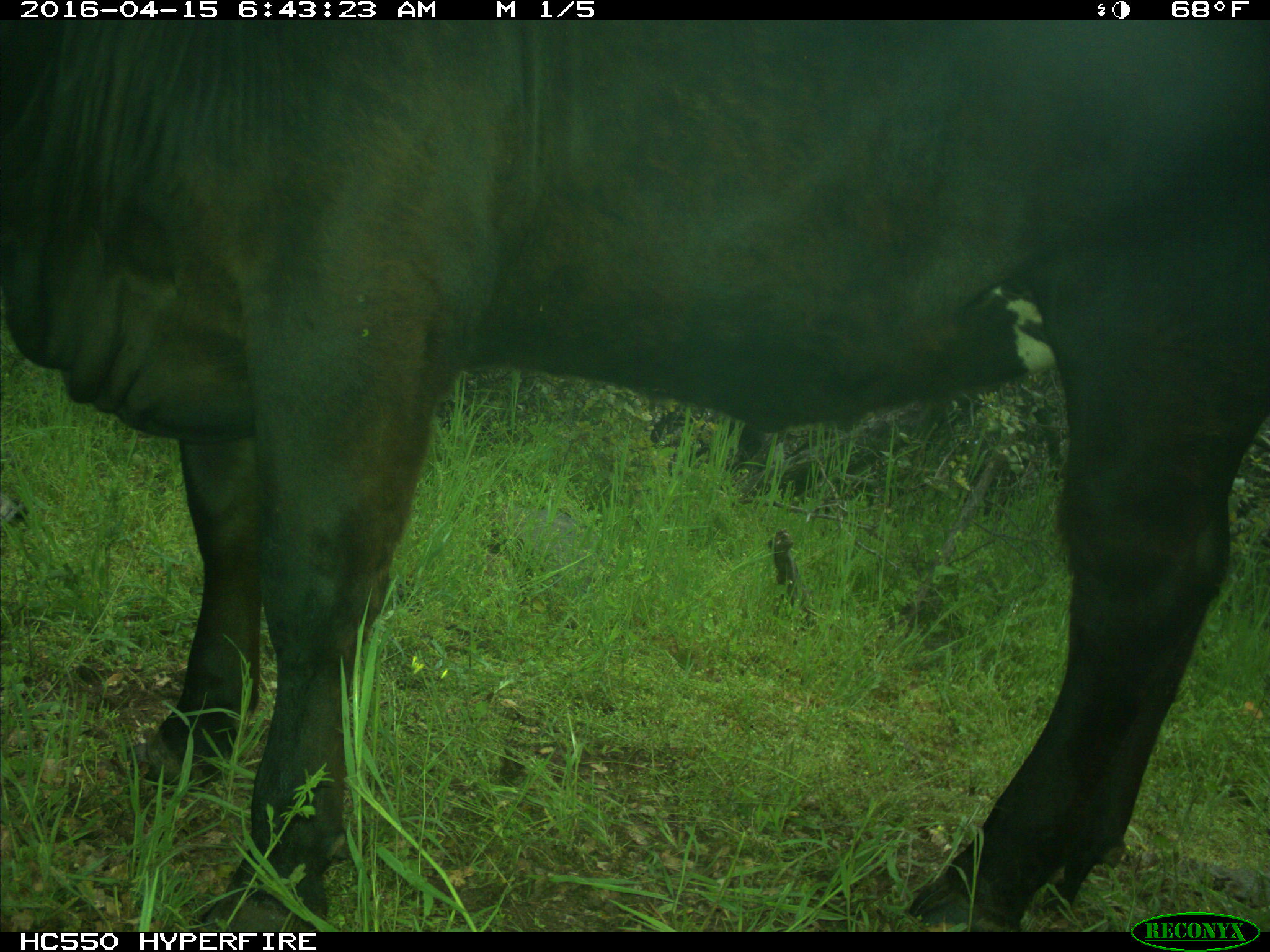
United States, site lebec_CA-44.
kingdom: Animalia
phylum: Chordata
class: Mammalia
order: Artiodactyla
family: Bovidae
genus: Bos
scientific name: Bos taurus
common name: domestic cow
Bos taurus (domestic cow).